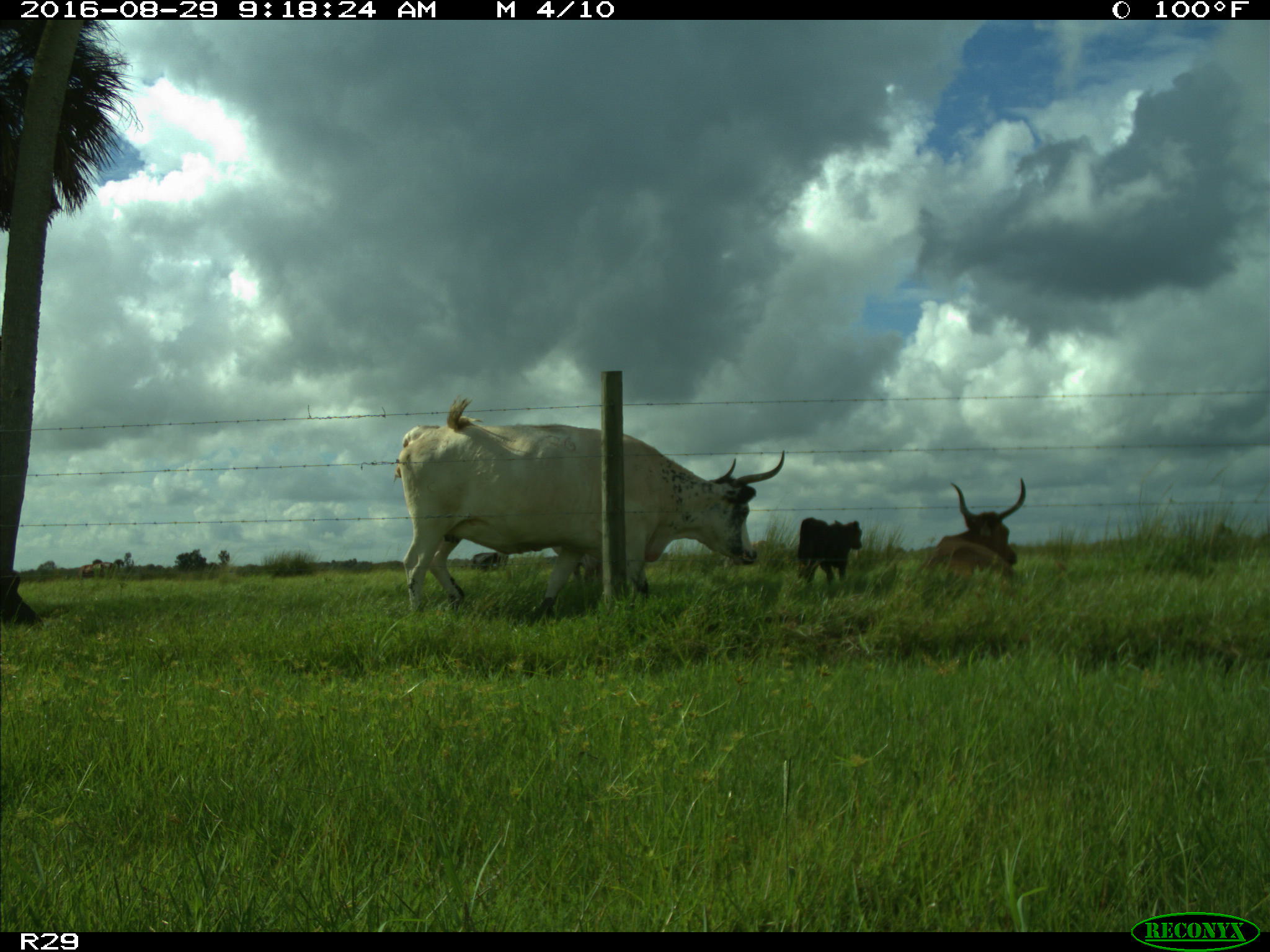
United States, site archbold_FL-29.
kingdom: Animalia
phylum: Chordata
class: Mammalia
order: Artiodactyla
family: Bovidae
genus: Bos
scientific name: Bos taurus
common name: domestic cow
Bos taurus (domestic cow).